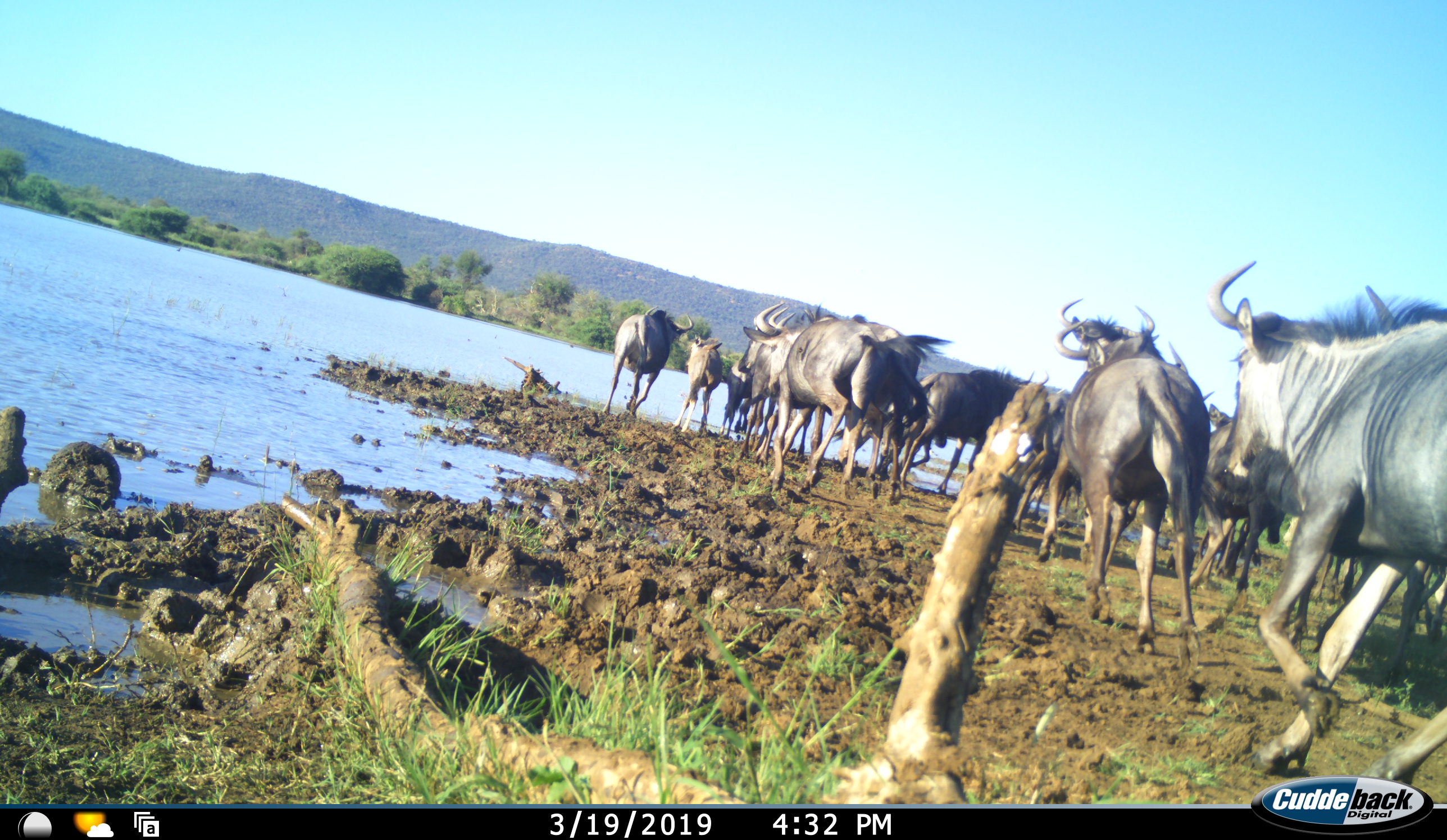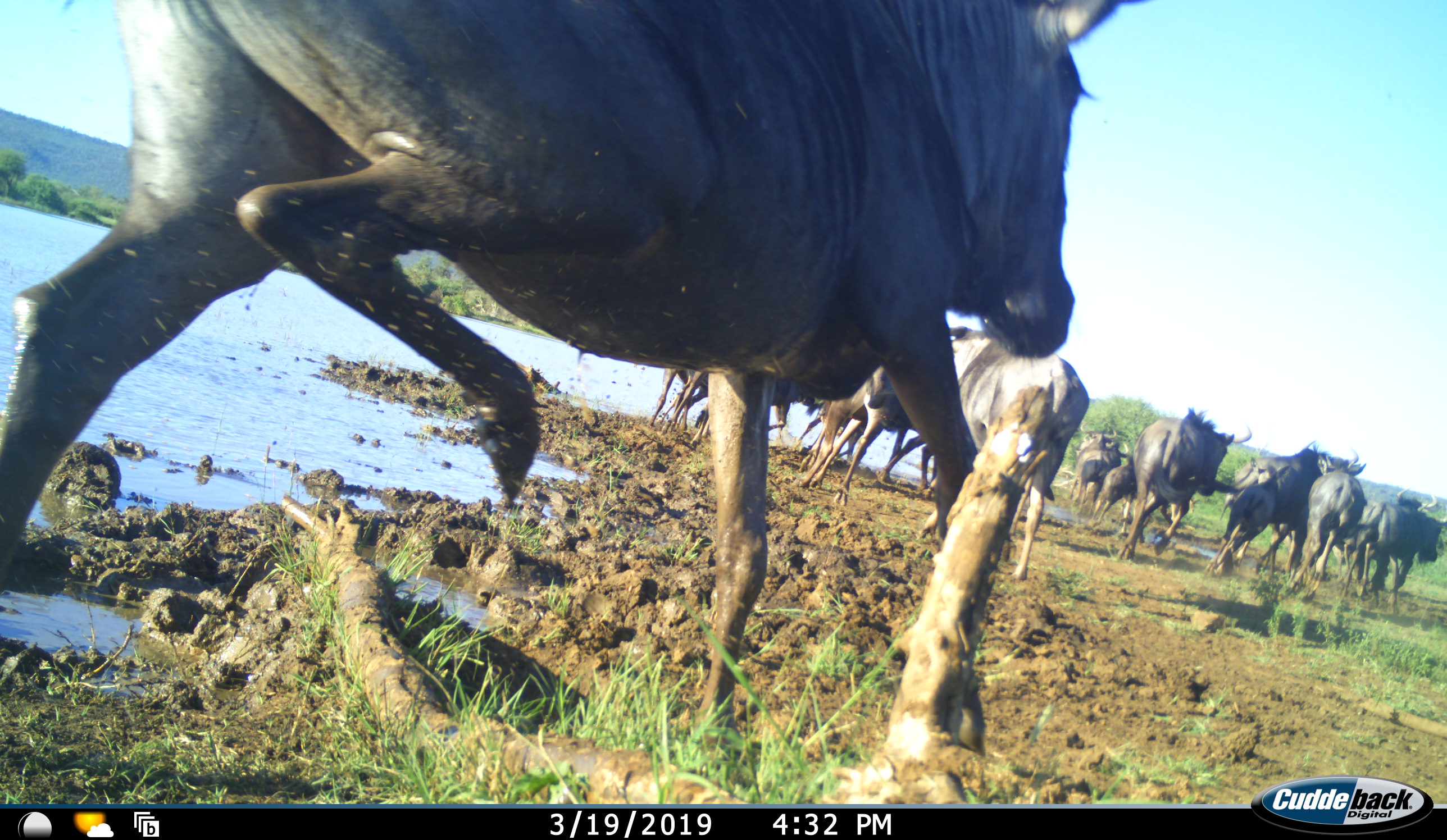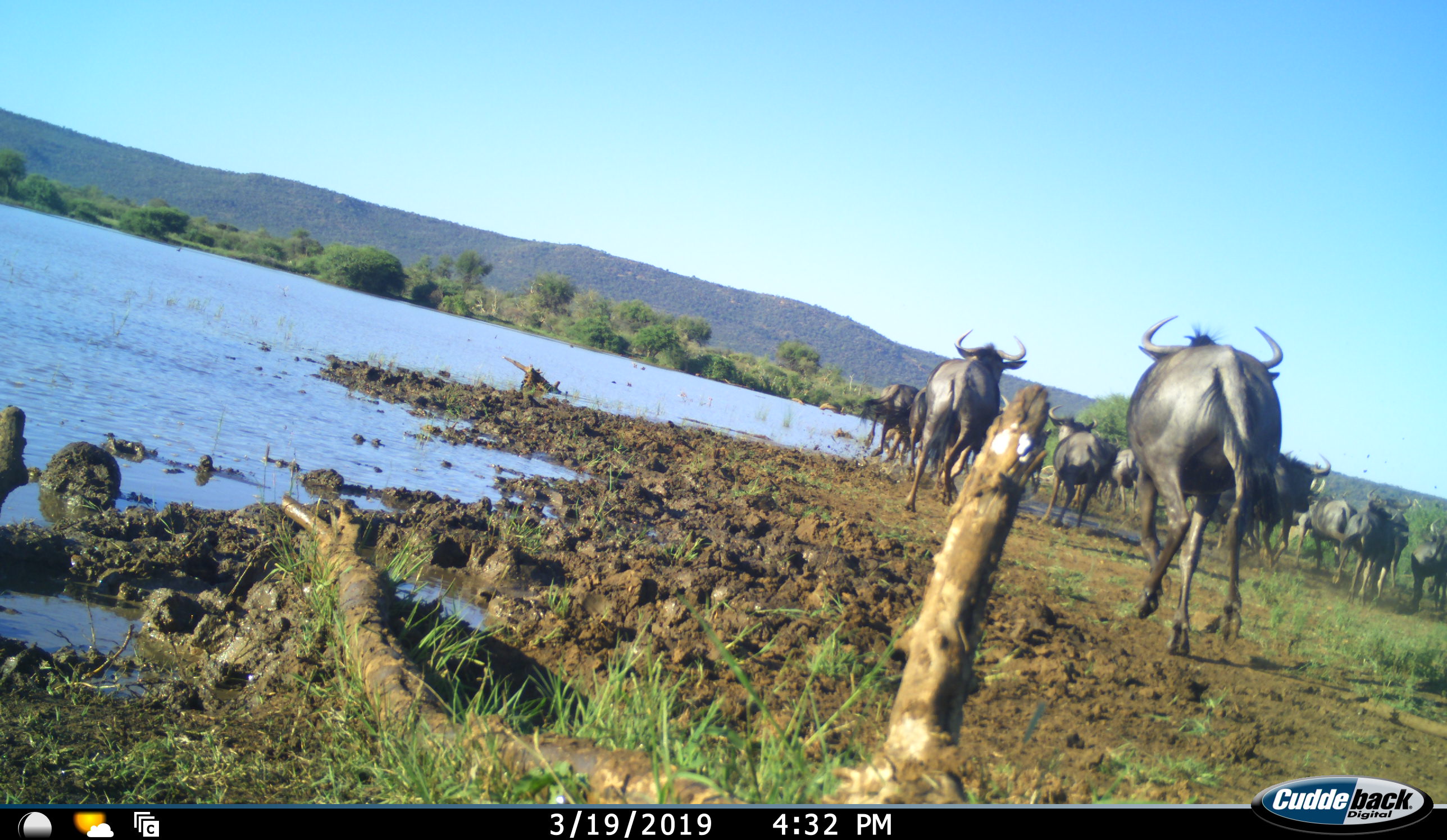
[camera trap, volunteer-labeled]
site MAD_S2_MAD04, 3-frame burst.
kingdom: Animalia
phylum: Chordata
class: Mammalia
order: Artiodactyla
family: Bovidae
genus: Connochaetes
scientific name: Connochaetes taurinus taurinus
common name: blue wildebeest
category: wildebeestblue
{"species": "wildebeestblue (blue wildebeest) (Connochaetes taurinus taurinus)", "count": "11-50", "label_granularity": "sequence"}